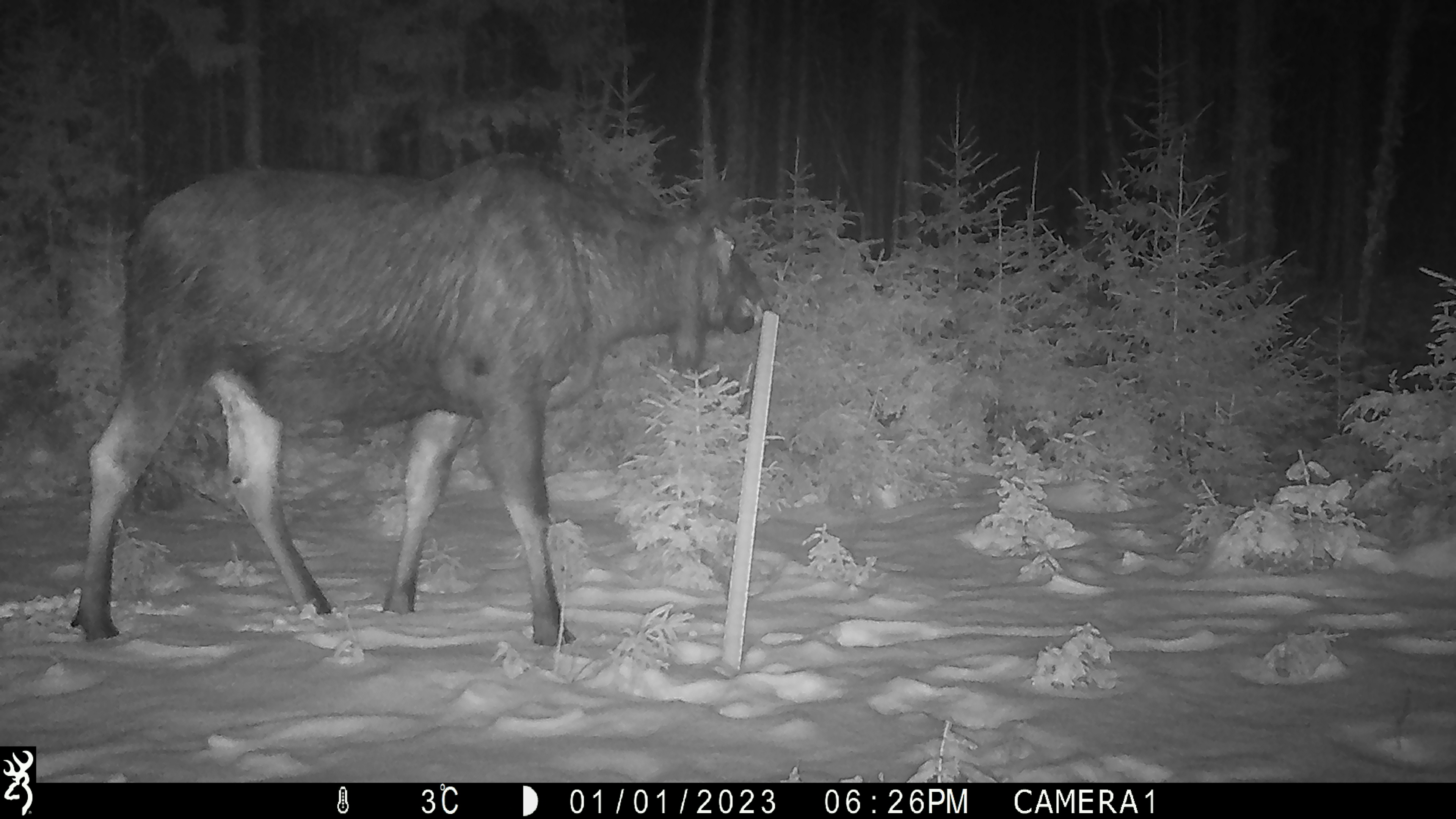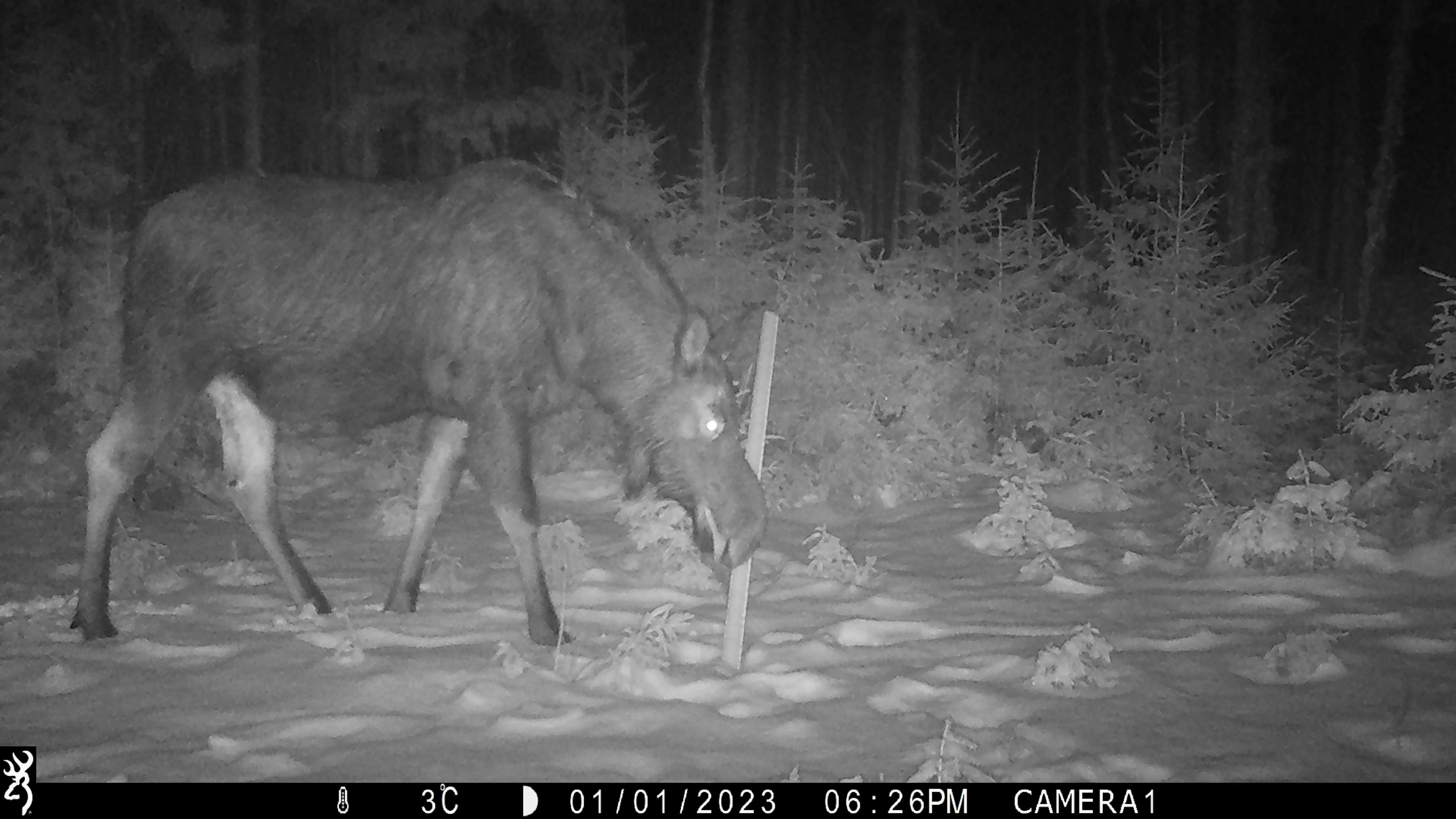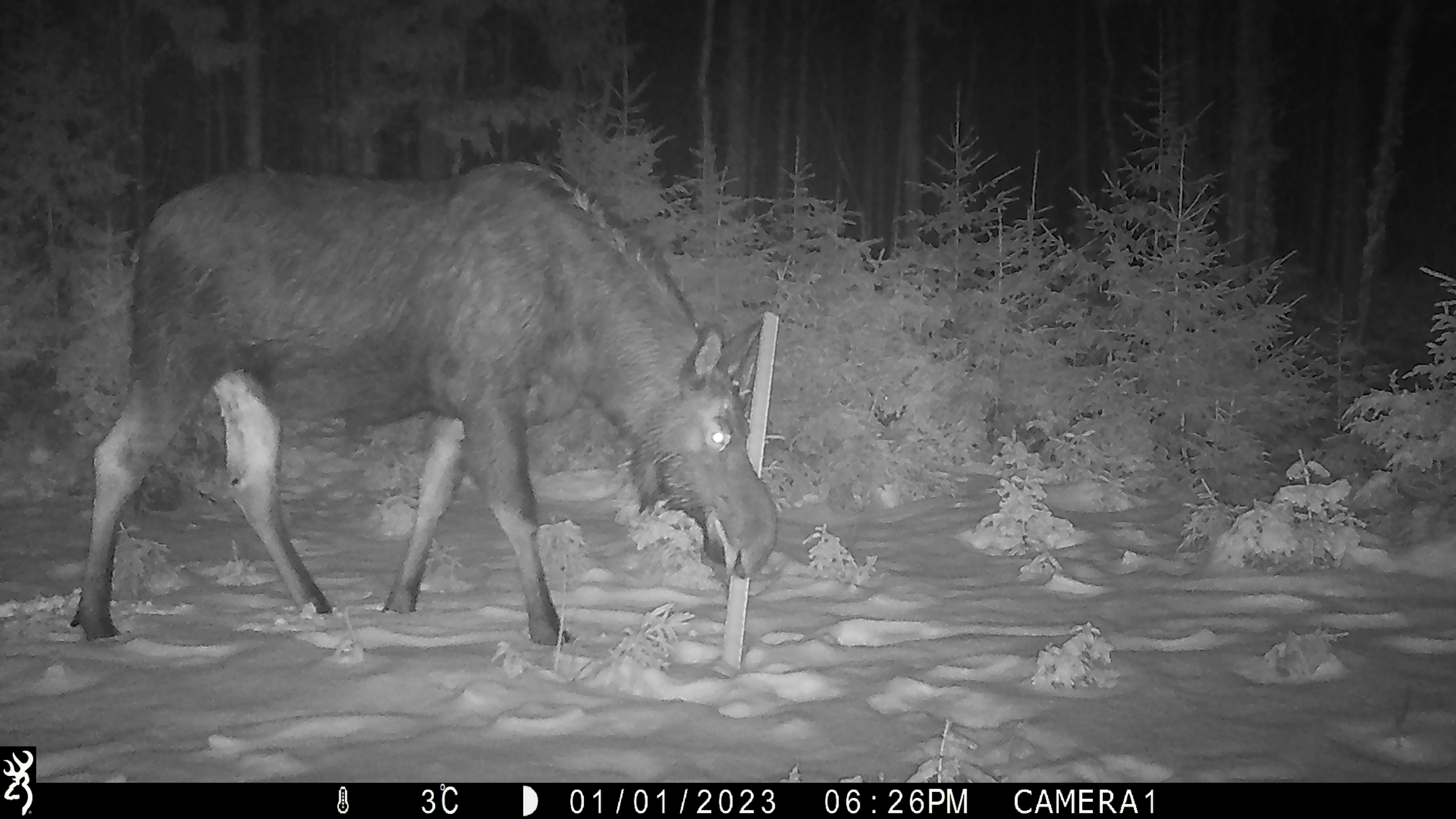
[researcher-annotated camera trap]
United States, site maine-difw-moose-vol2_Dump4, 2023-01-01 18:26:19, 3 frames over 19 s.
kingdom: Animalia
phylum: Chordata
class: Mammalia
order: Artiodactyla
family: Cervidae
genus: Alces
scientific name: Alces alces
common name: moose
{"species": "moose (Alces alces)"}